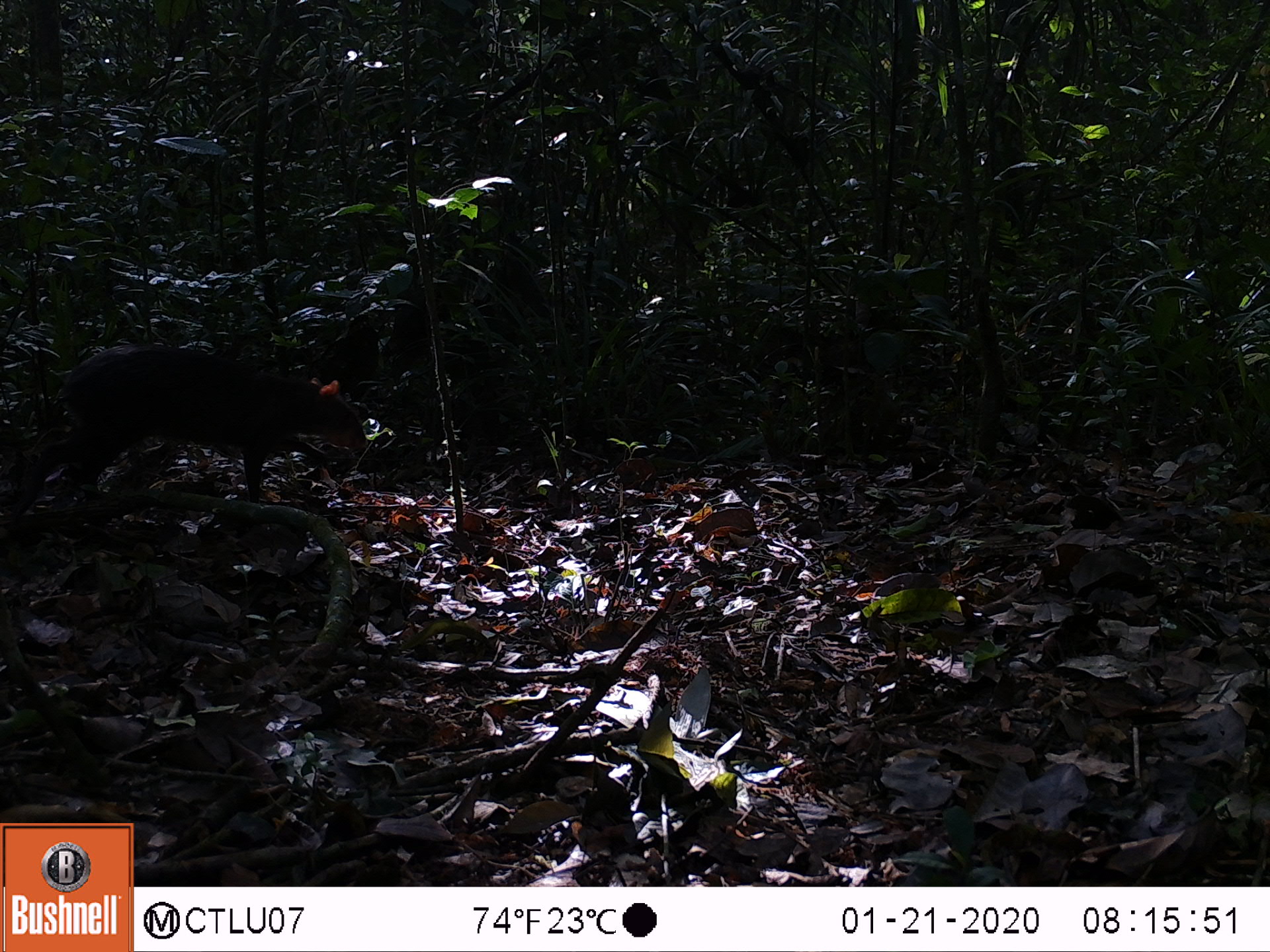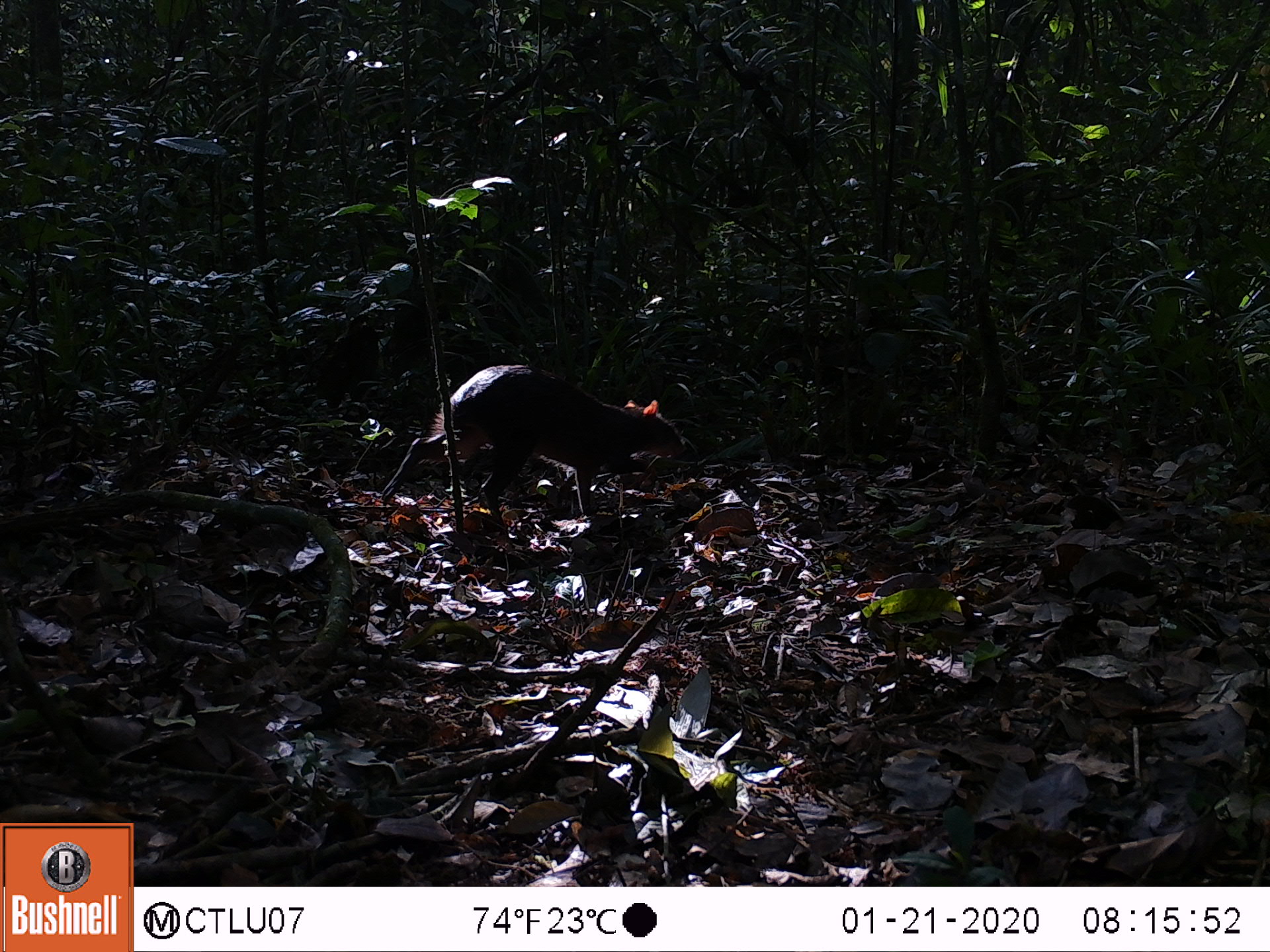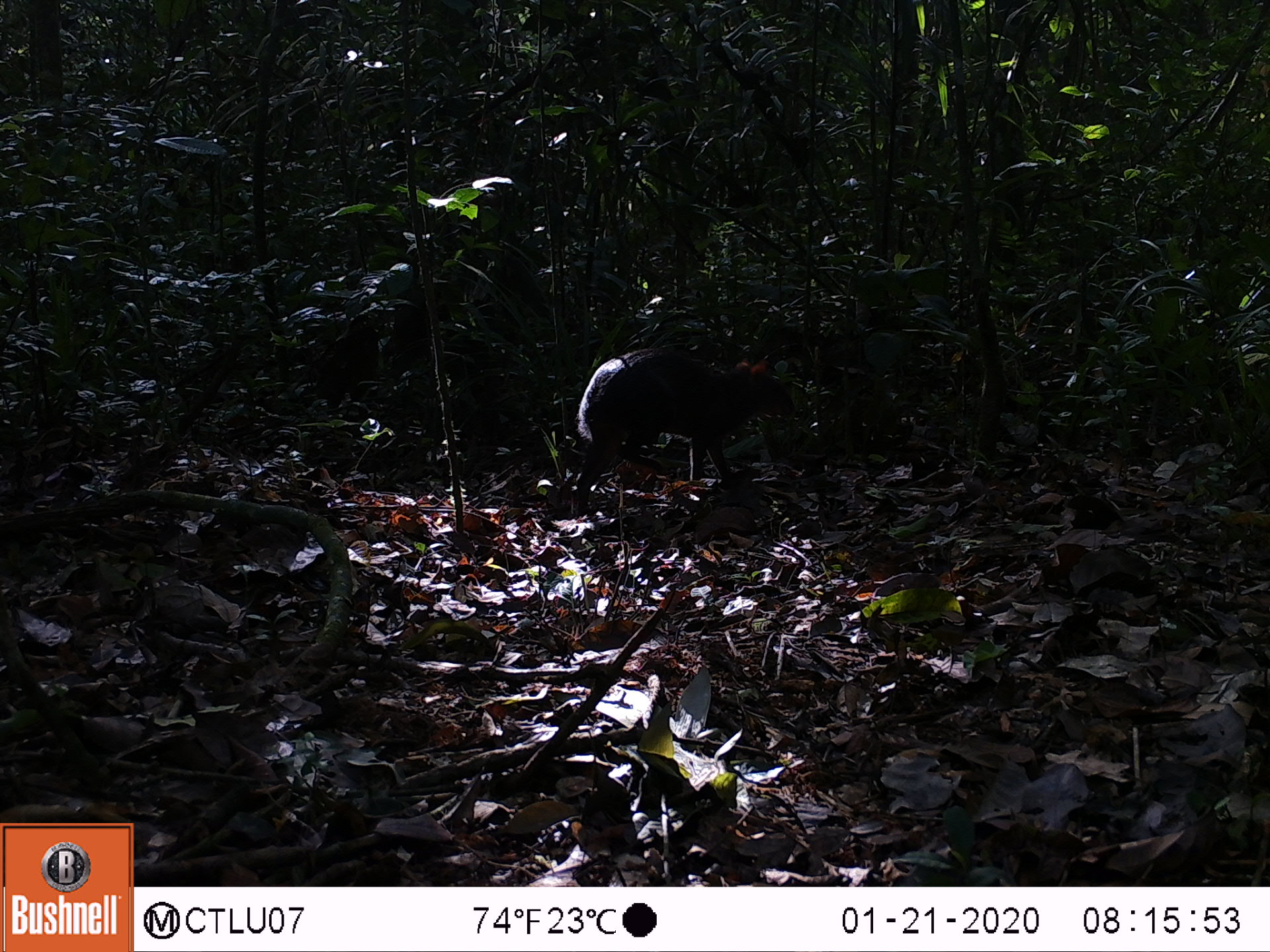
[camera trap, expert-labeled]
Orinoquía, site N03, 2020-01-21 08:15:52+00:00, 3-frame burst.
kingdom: Animalia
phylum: Chordata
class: Mammalia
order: Rodentia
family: Dasyproctidae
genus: Dasyprocta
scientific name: Dasyprocta fuliginosa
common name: black agouti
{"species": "black agouti (Dasyprocta fuliginosa)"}